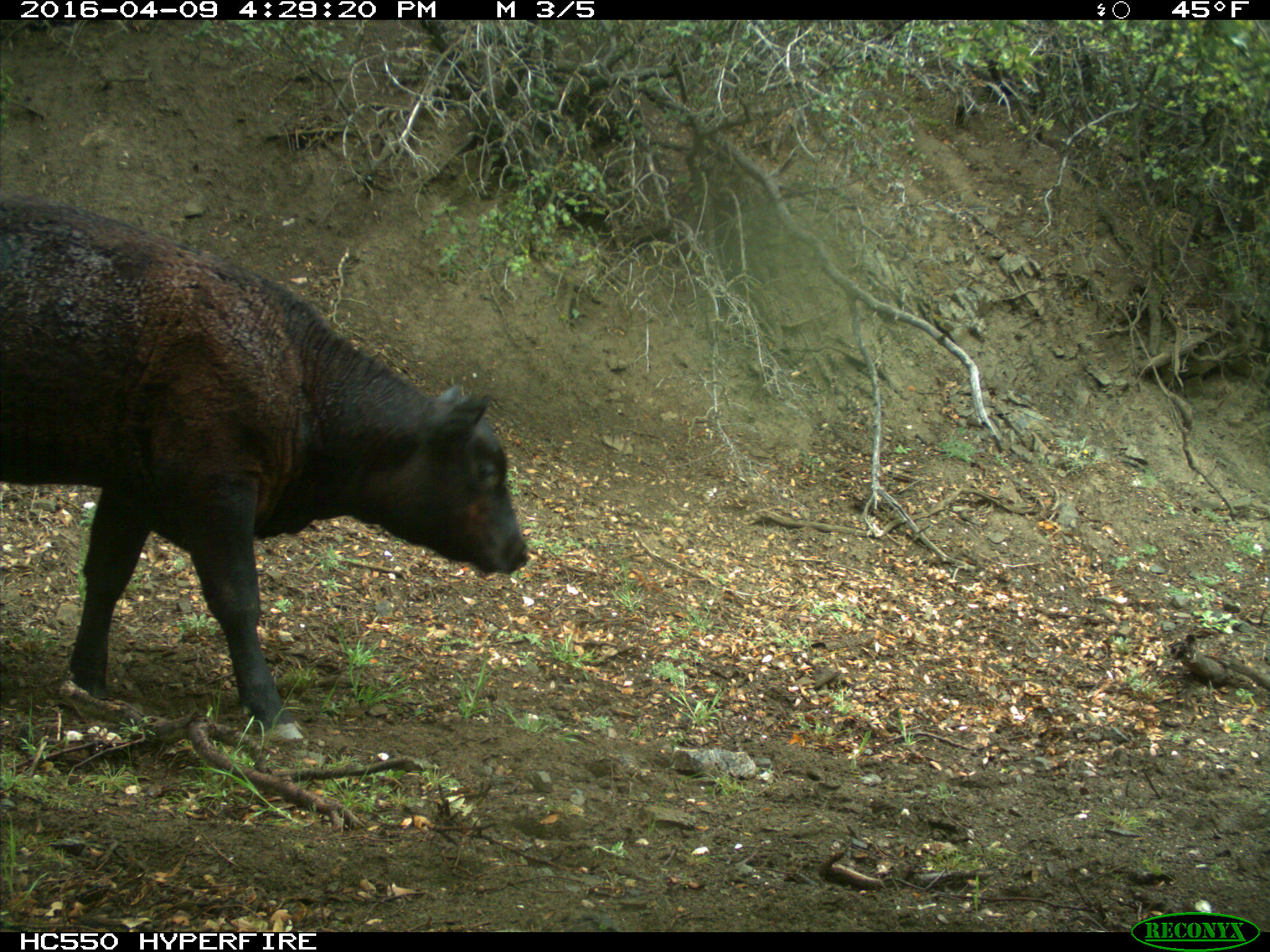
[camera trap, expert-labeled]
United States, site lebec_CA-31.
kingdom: Animalia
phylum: Chordata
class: Mammalia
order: Artiodactyla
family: Bovidae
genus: Bos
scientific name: Bos taurus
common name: domestic cow